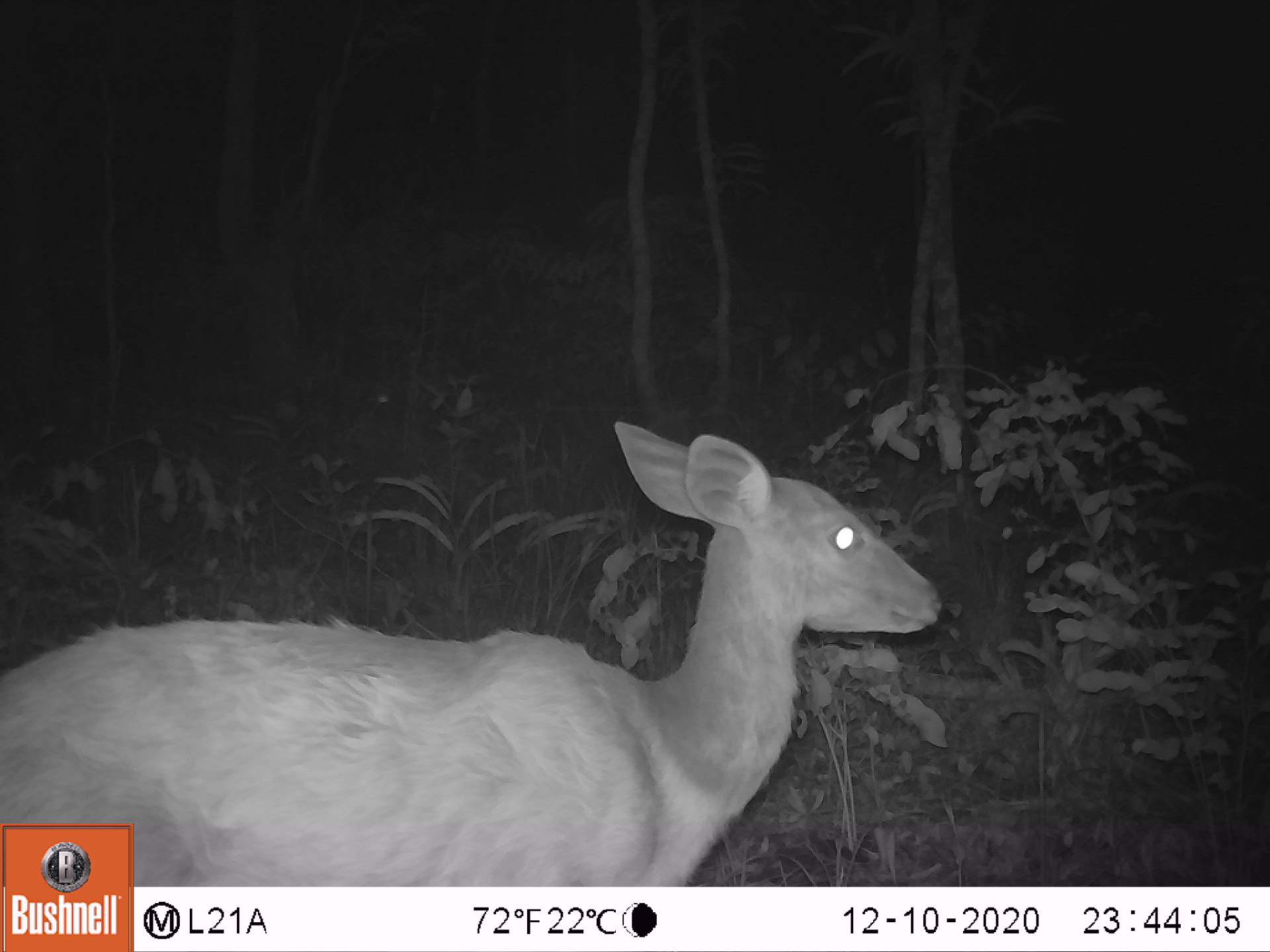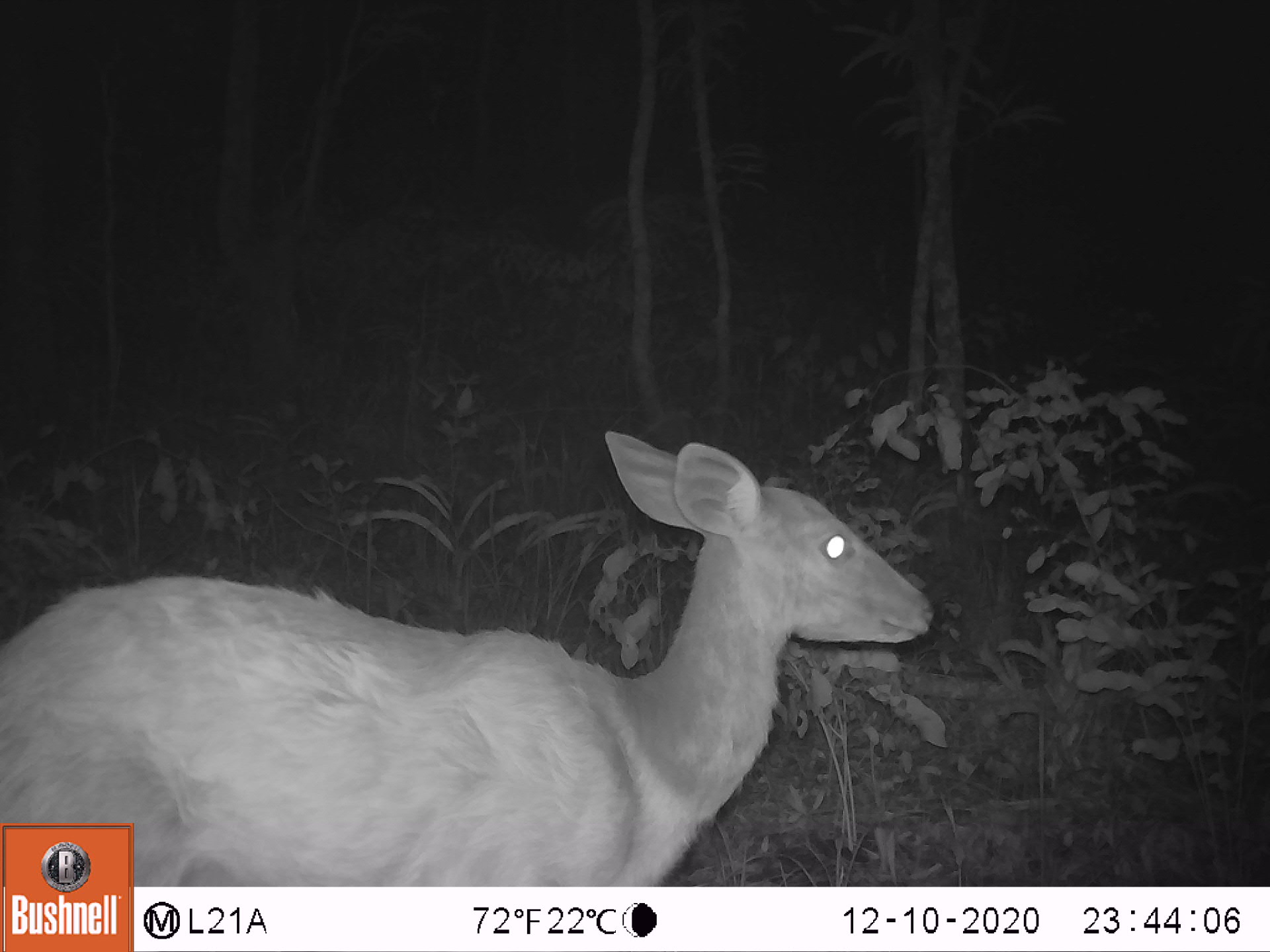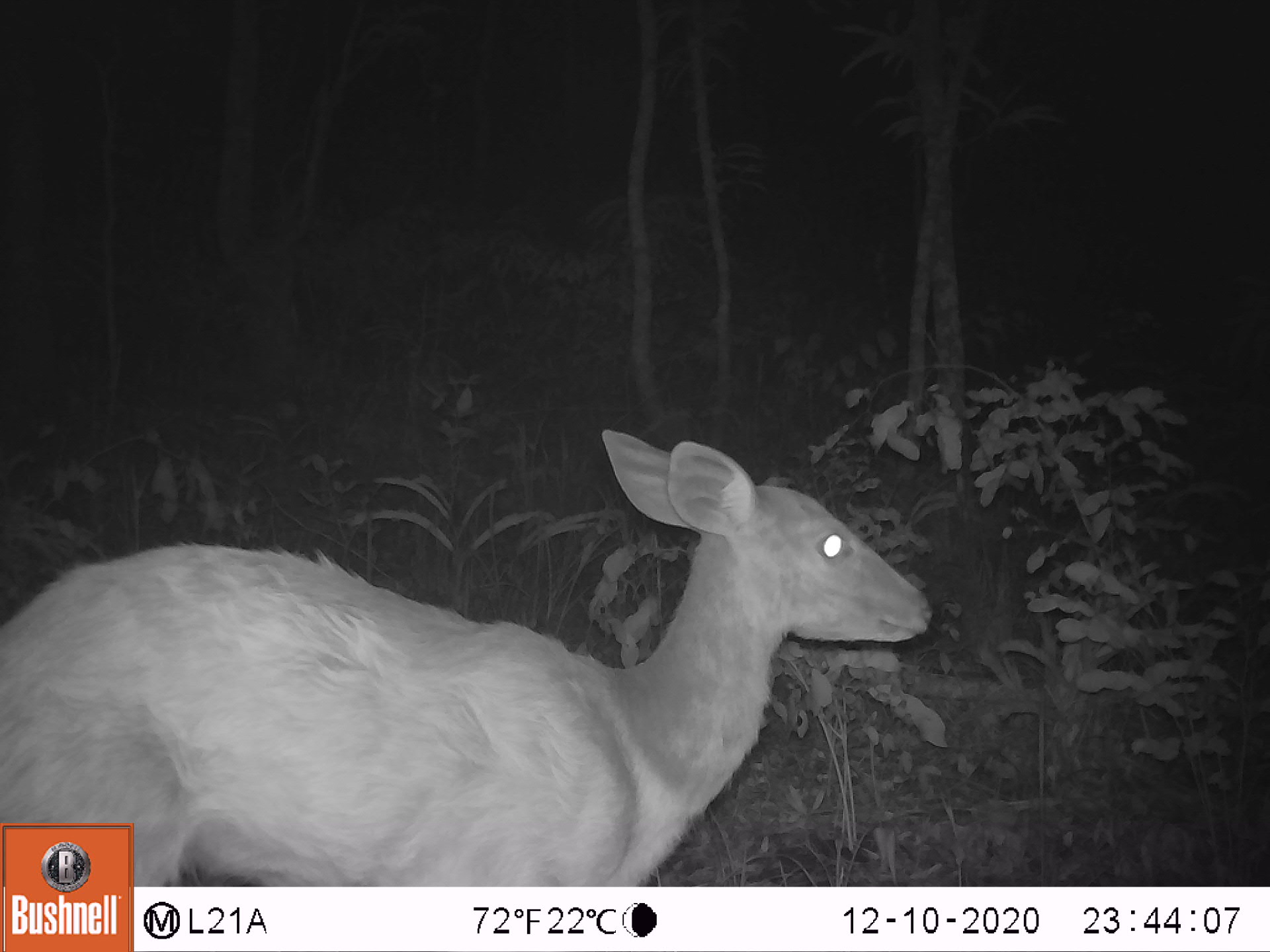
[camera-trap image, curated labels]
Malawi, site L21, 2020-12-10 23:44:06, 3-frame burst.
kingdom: Animalia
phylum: Chordata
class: Mammalia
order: Artiodactyla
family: Bovidae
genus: Tragelaphus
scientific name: Tragelaphus sylvaticus sylvaticus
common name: cape bushbuck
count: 1